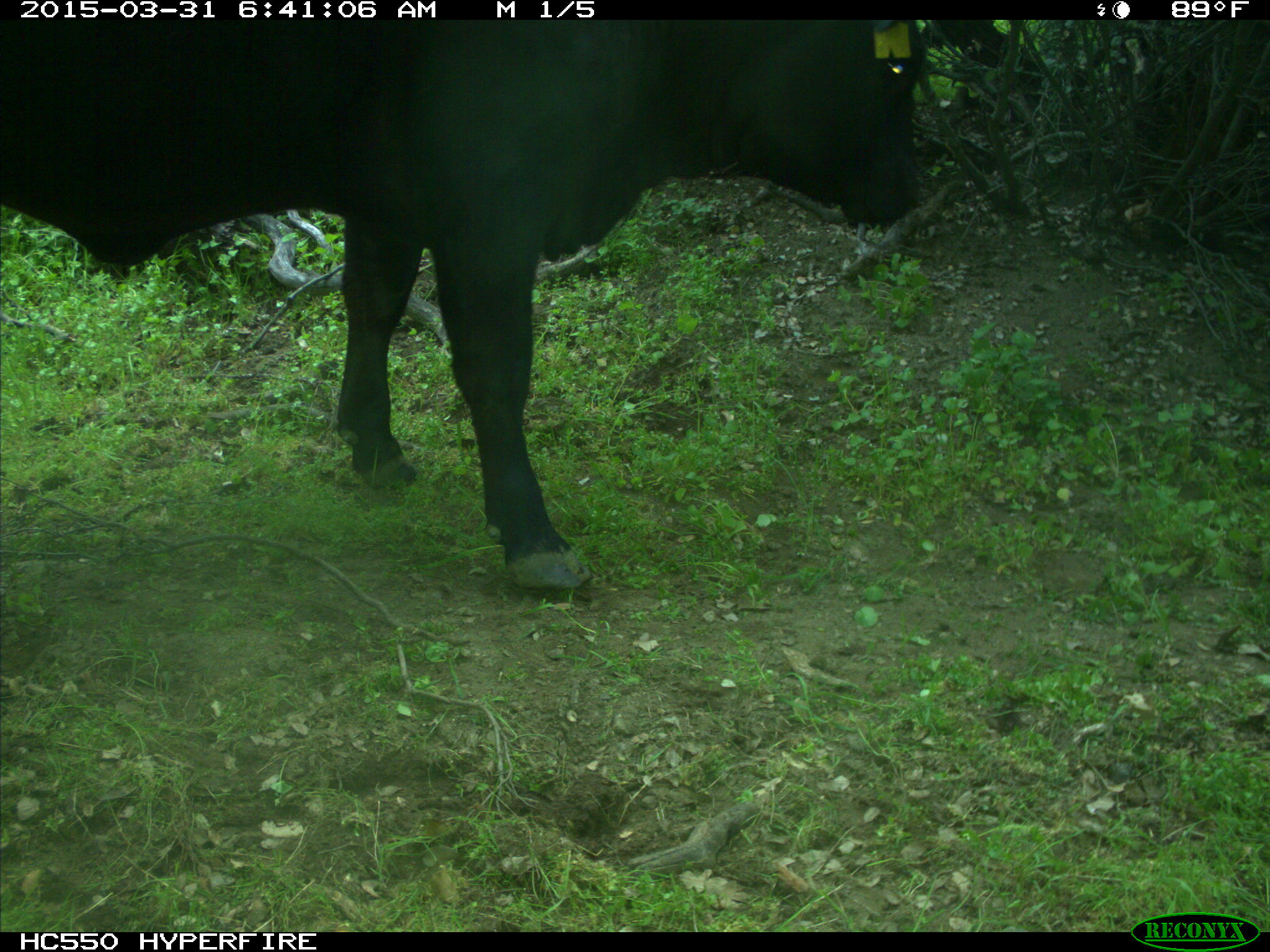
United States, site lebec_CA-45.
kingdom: Animalia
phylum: Chordata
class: Mammalia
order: Artiodactyla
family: Bovidae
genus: Bos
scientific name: Bos taurus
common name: domestic cow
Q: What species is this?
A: Bos taurus (domestic cow).